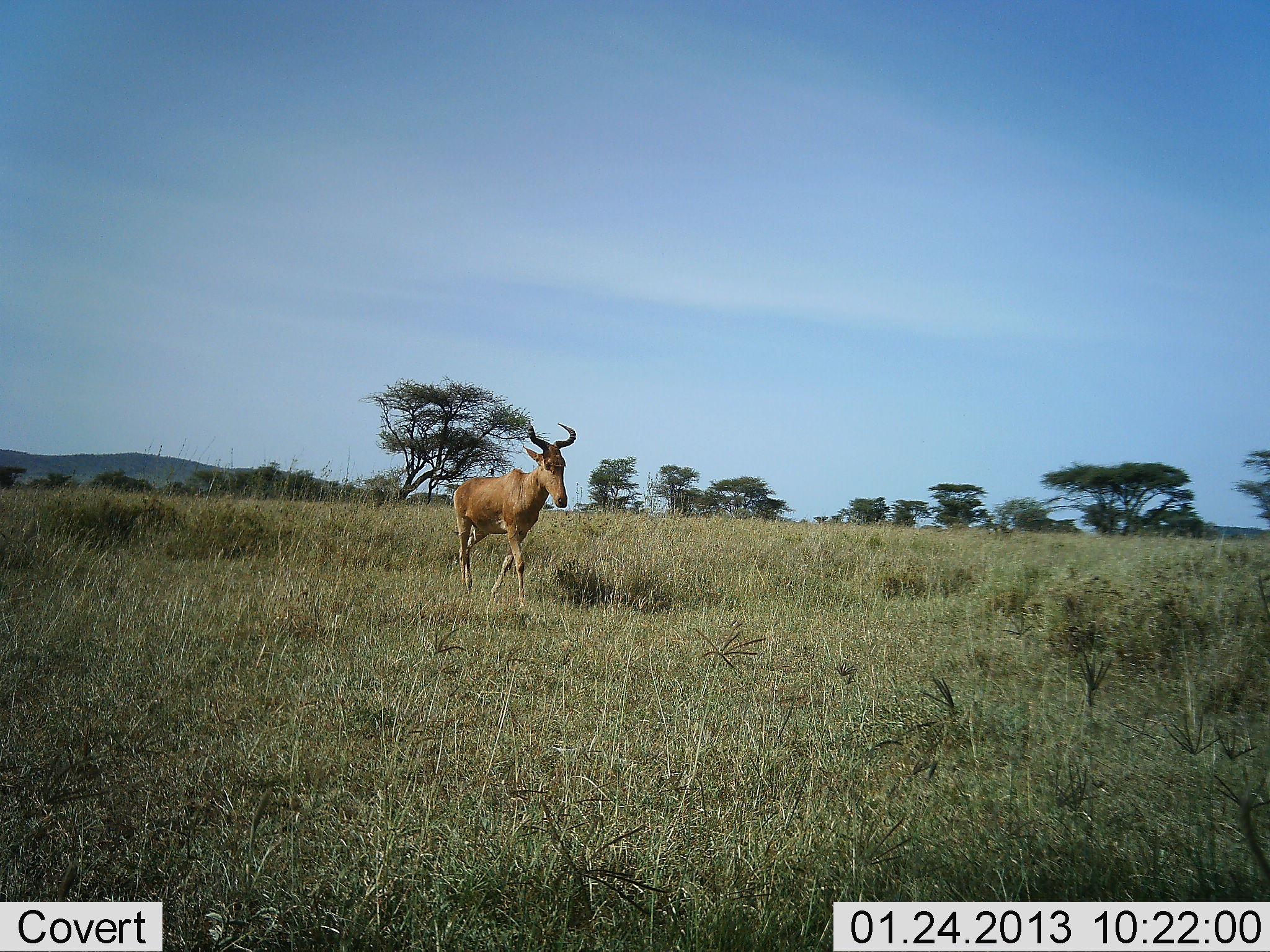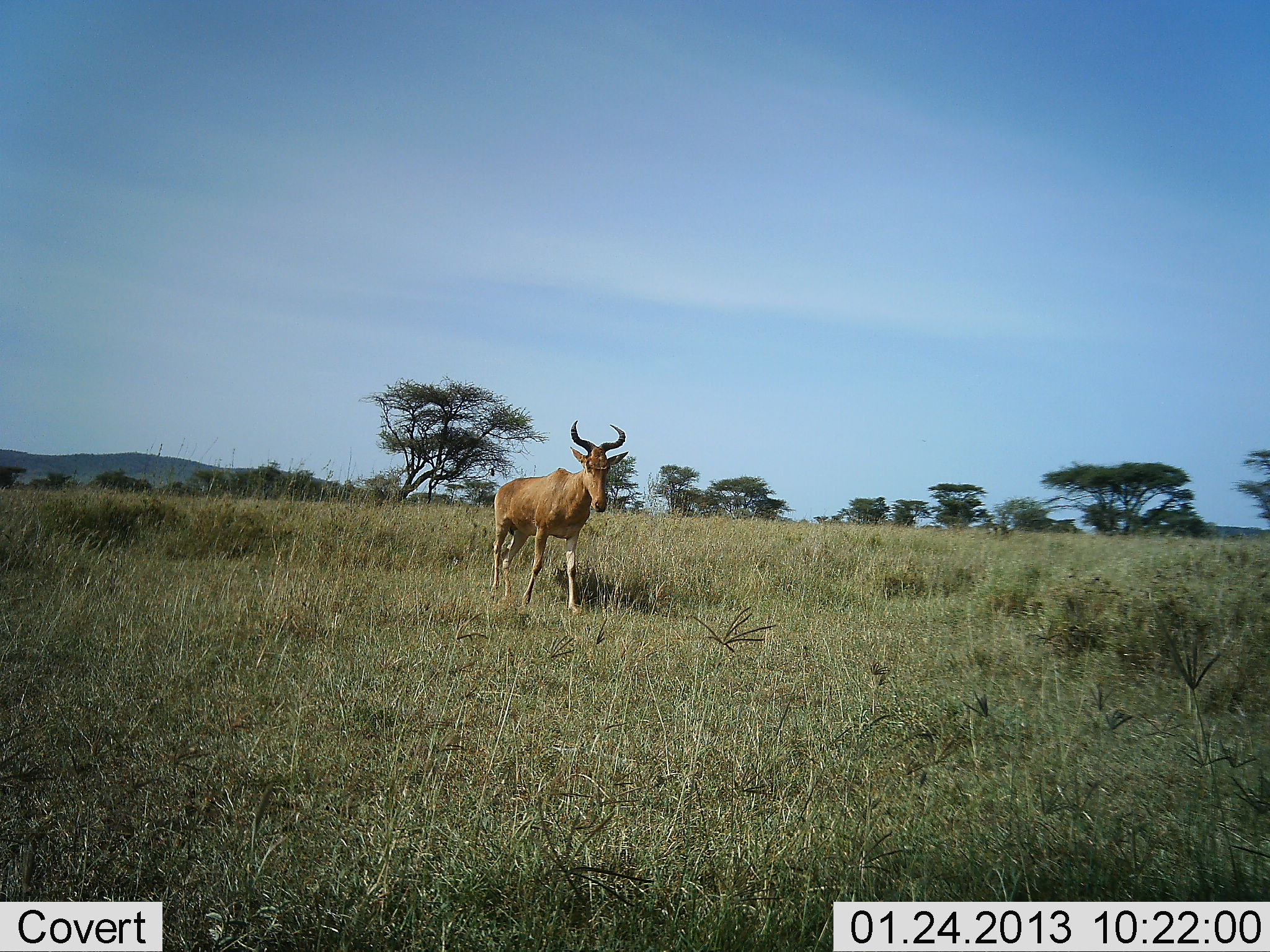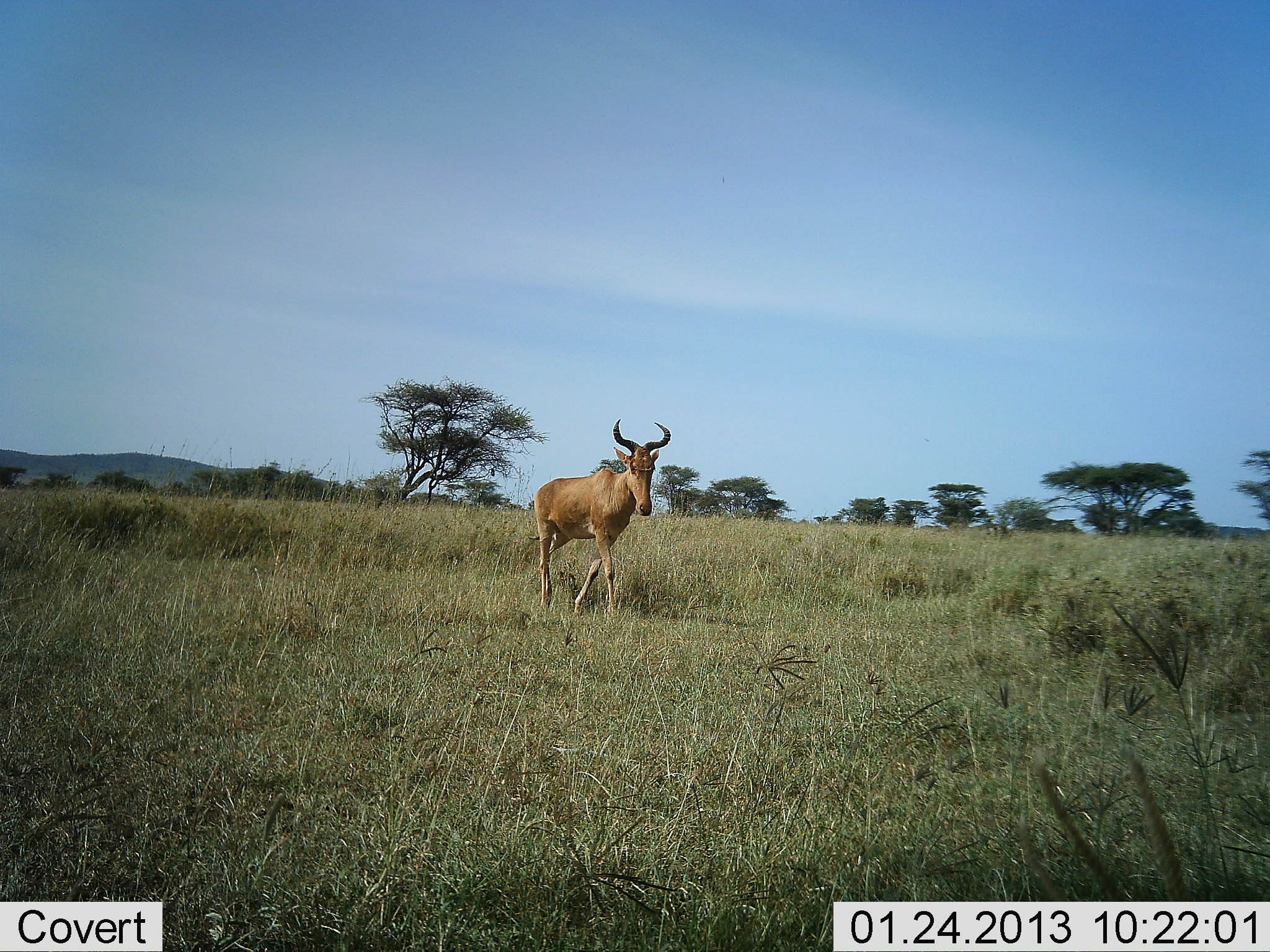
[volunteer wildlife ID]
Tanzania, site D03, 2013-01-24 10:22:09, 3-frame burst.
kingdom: Animalia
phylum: Chordata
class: Mammalia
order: Artiodactyla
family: Bovidae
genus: Alcelaphus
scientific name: Alcelaphus buselaphus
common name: hartebeest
Hartebeest (Alcelaphus buselaphus), count 1. Behavior (volunteer vote fractions): standing 4%, resting 0%, moving 96%, interacting 0%. Young present (vote fraction): 0%. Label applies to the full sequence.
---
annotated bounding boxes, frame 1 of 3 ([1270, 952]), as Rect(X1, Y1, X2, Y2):
animal: Rect(453, 419, 578, 608)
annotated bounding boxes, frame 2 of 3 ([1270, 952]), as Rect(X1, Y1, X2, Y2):
animal: Rect(491, 421, 629, 615)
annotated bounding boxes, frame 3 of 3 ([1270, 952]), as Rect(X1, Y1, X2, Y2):
animal: Rect(527, 419, 672, 621)